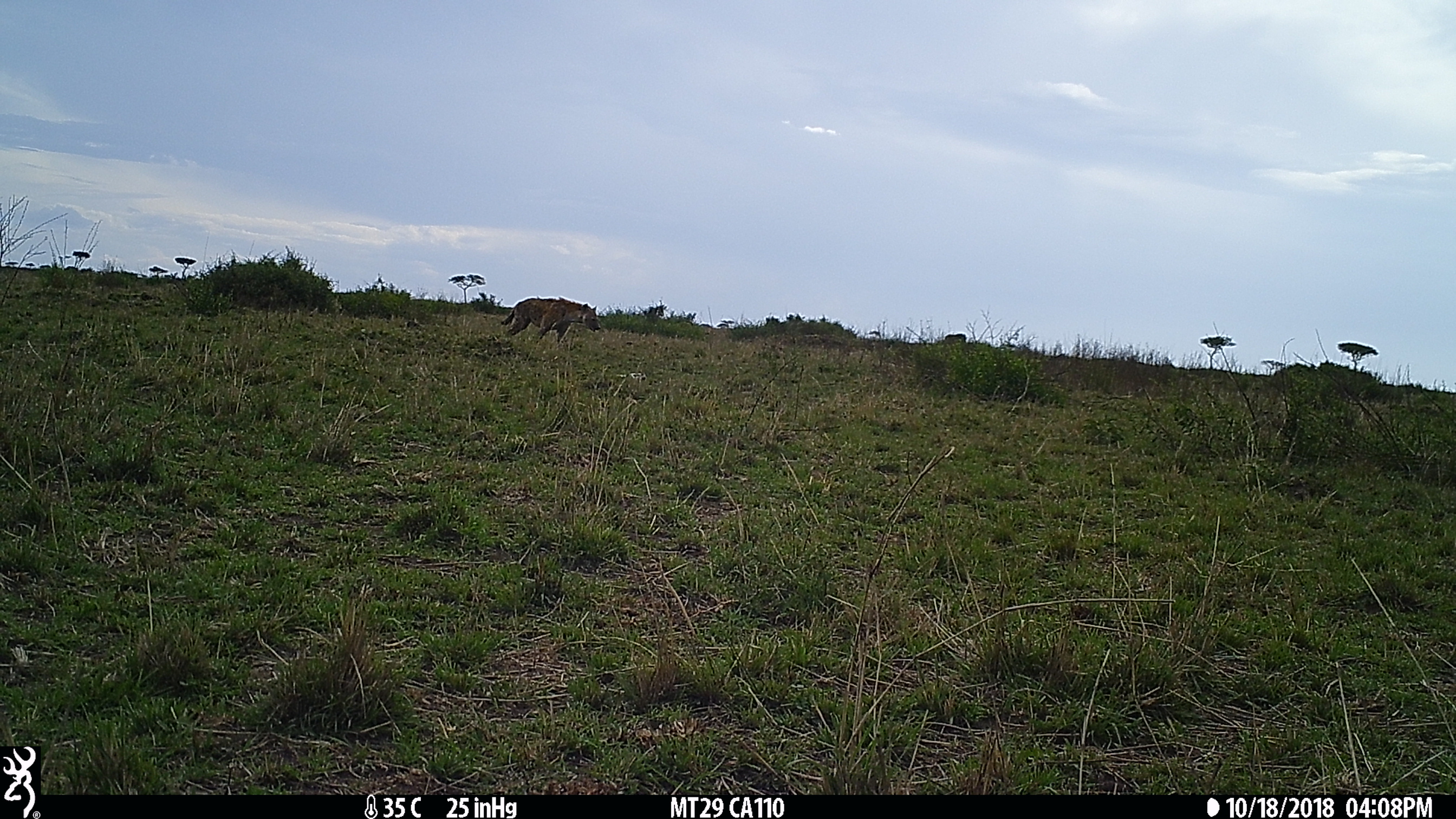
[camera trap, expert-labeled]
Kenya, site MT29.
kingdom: Animalia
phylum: Chordata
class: Mammalia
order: Carnivora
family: Hyaenidae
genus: Crocuta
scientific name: Crocuta crocuta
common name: spotted hyena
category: hyena spotted